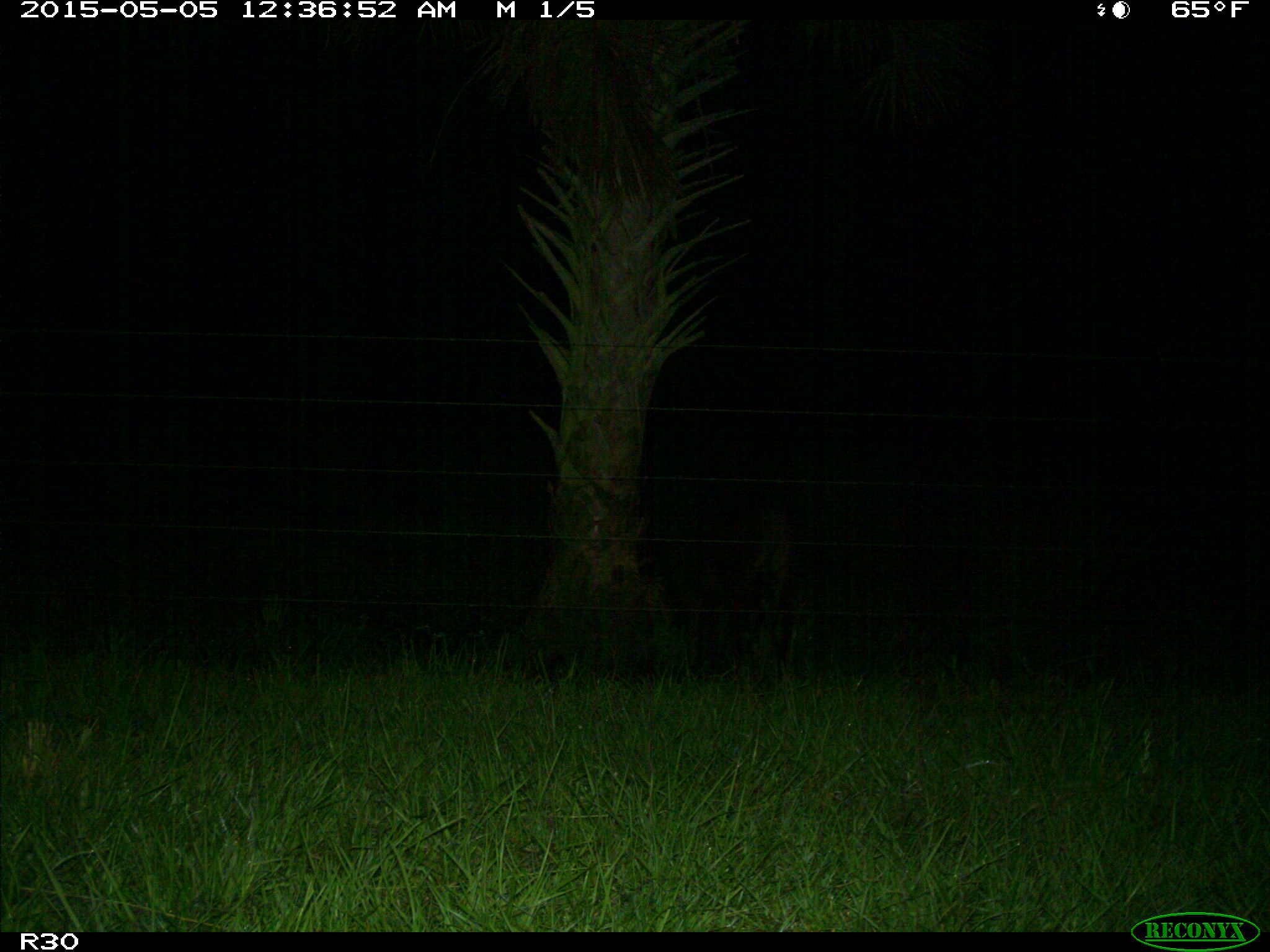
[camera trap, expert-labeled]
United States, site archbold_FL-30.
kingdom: Animalia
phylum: Chordata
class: Mammalia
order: Artiodactyla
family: Bovidae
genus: Bos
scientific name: Bos taurus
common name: domestic cow